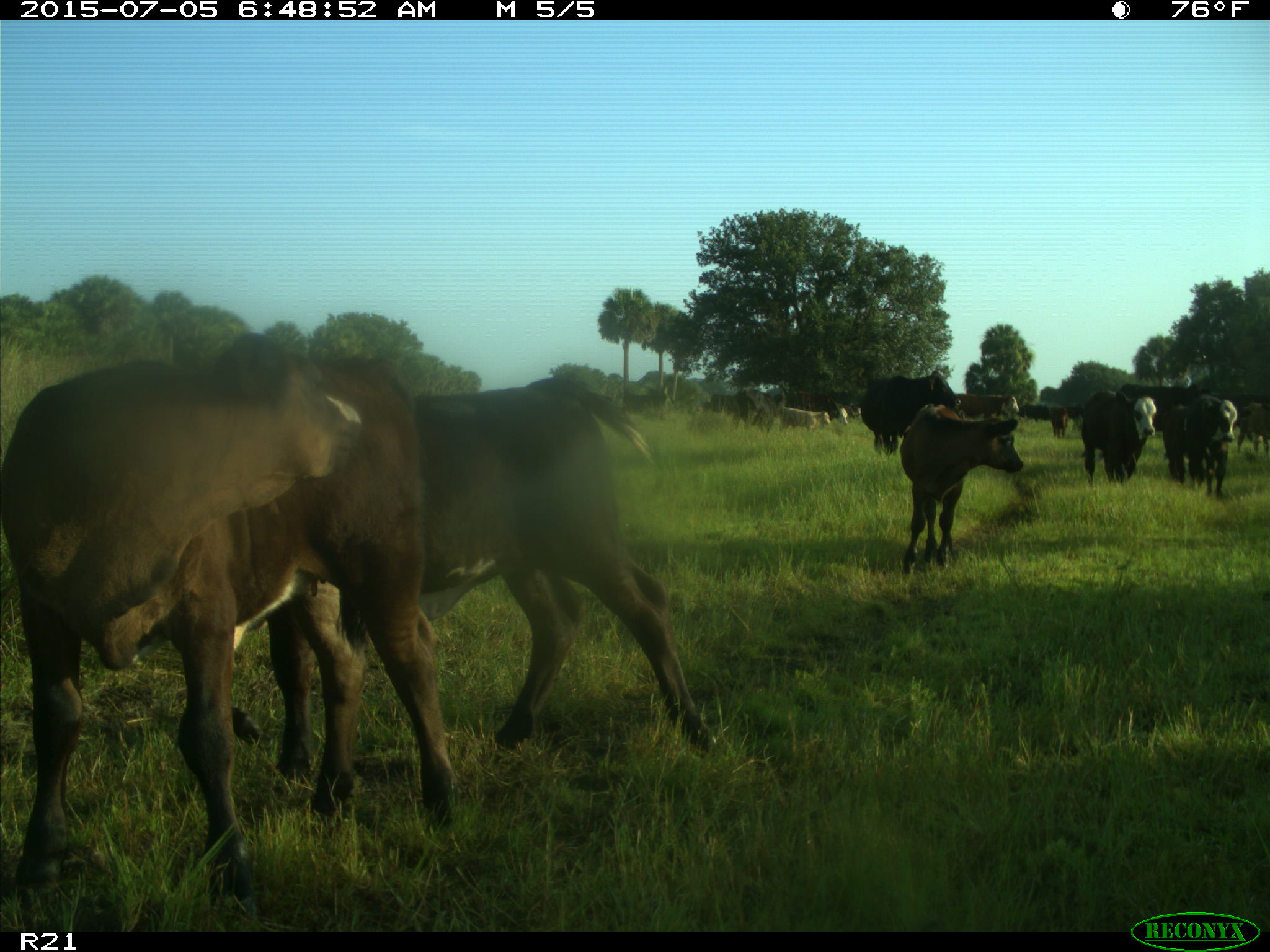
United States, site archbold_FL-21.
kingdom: Animalia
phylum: Chordata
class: Mammalia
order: Artiodactyla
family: Bovidae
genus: Bos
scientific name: Bos taurus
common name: domestic cow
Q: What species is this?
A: Bos taurus (domestic cow).